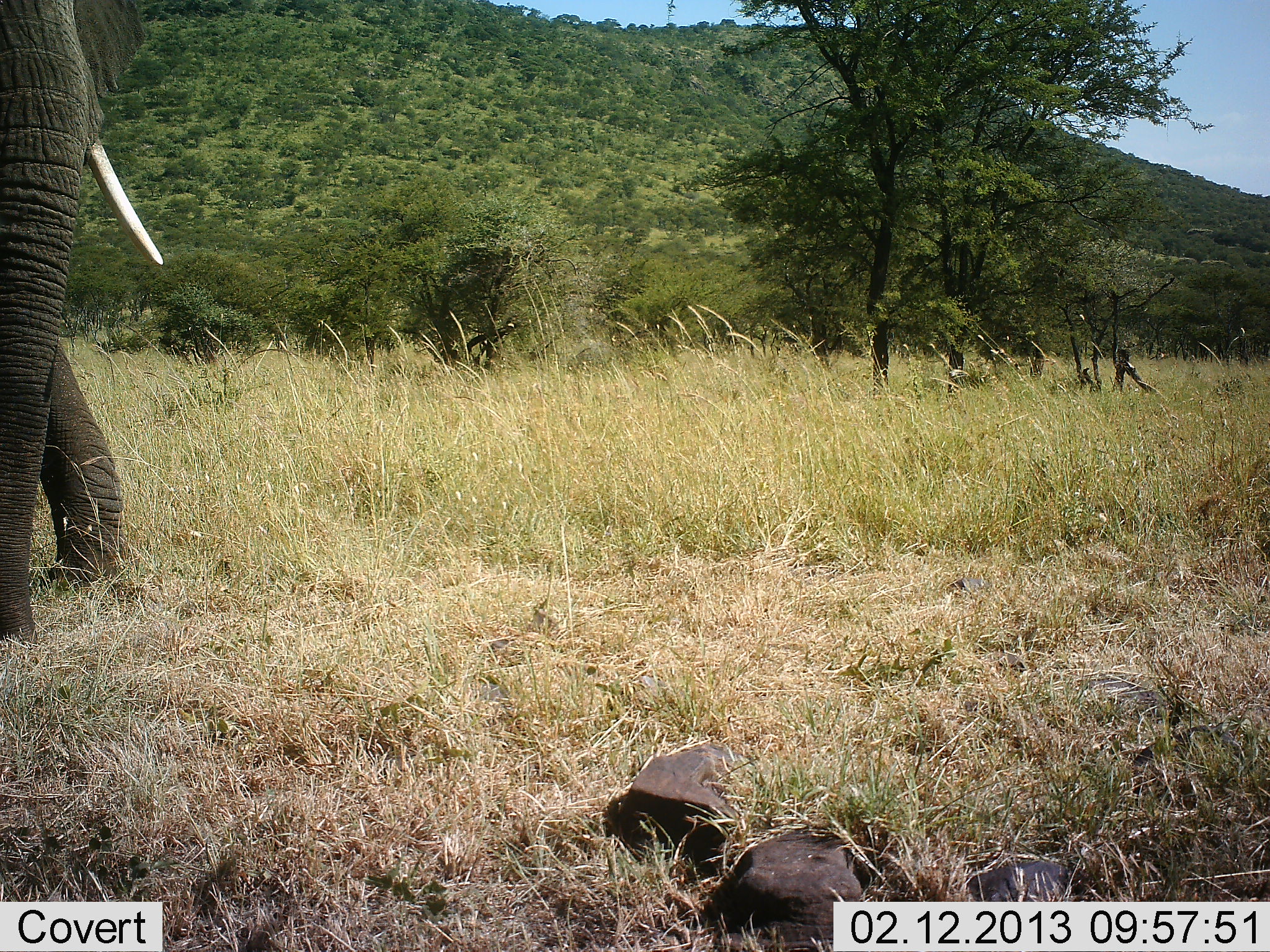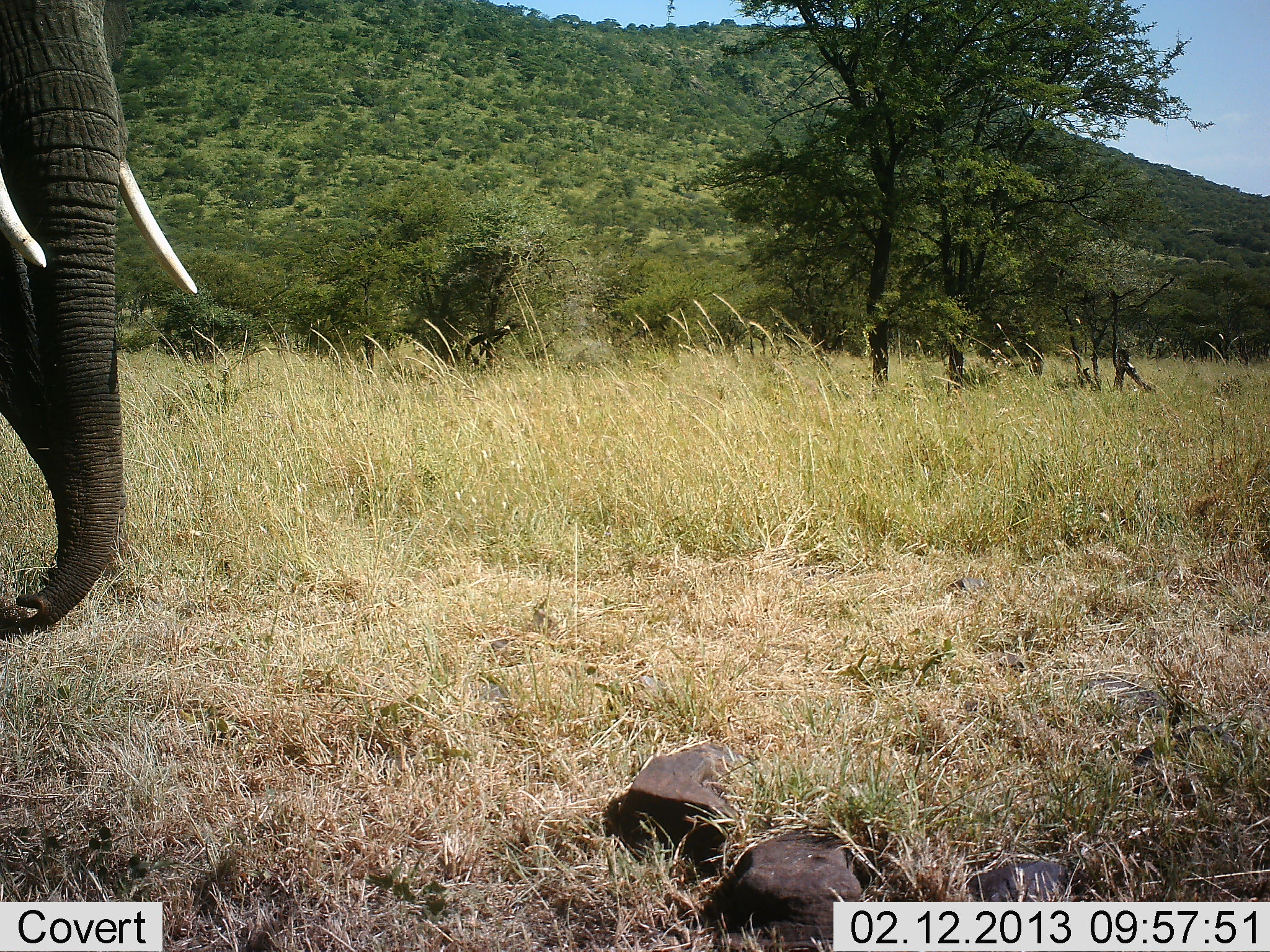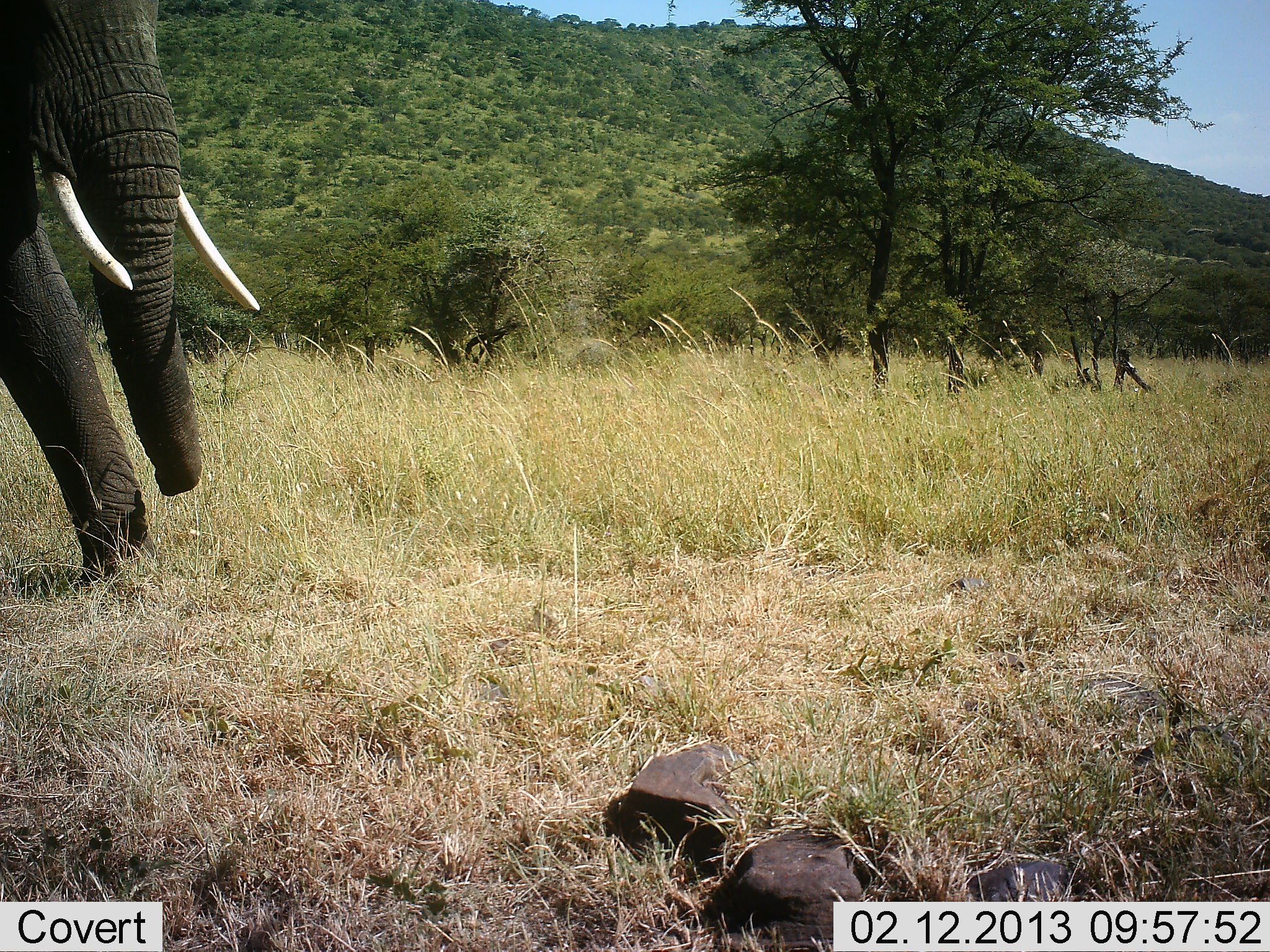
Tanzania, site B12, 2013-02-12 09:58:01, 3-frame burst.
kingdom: Animalia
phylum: Chordata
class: Mammalia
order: Proboscidea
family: Elephantidae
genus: Loxodonta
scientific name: Loxodonta africana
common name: african bush elephant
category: elephant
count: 1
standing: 53%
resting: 0%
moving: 29%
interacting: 0%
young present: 0%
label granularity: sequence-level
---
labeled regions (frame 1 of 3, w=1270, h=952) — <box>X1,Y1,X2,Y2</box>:
animal: <box>0,1,161,648</box>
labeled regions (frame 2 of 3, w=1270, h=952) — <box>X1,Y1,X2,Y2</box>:
animal: <box>0,1,200,641</box>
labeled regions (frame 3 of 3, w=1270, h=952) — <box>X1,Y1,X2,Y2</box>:
animal: <box>0,0,267,587</box>